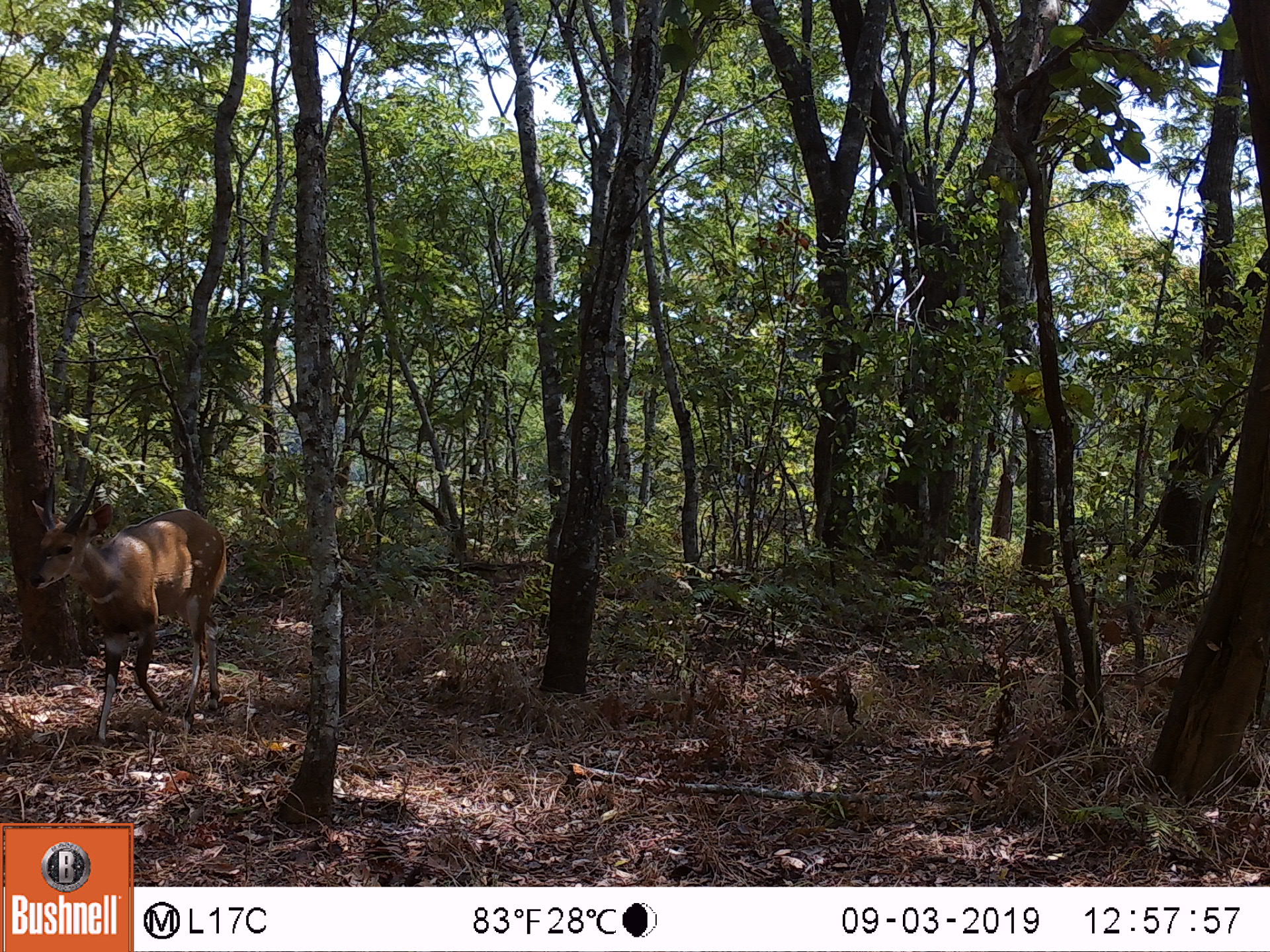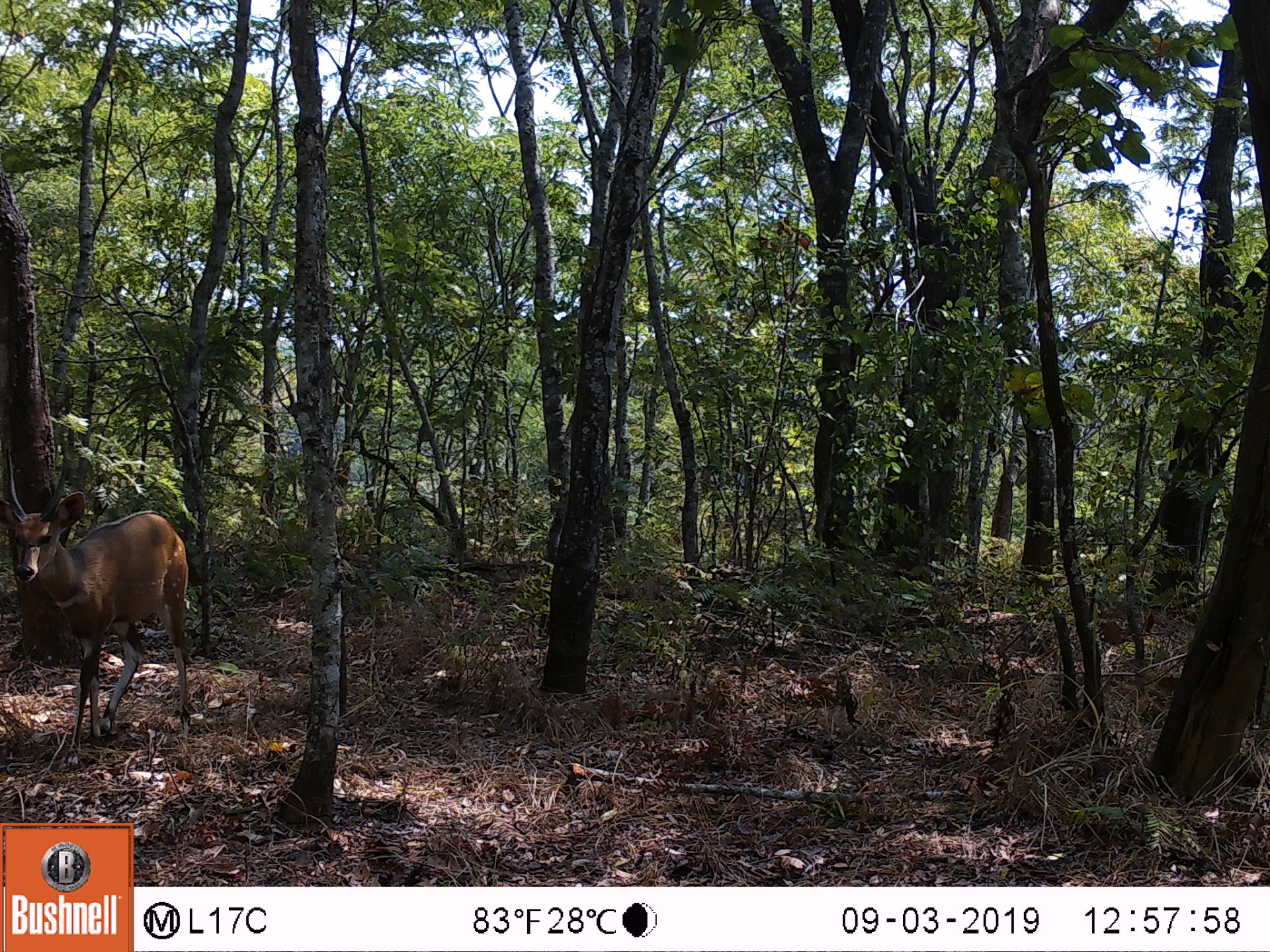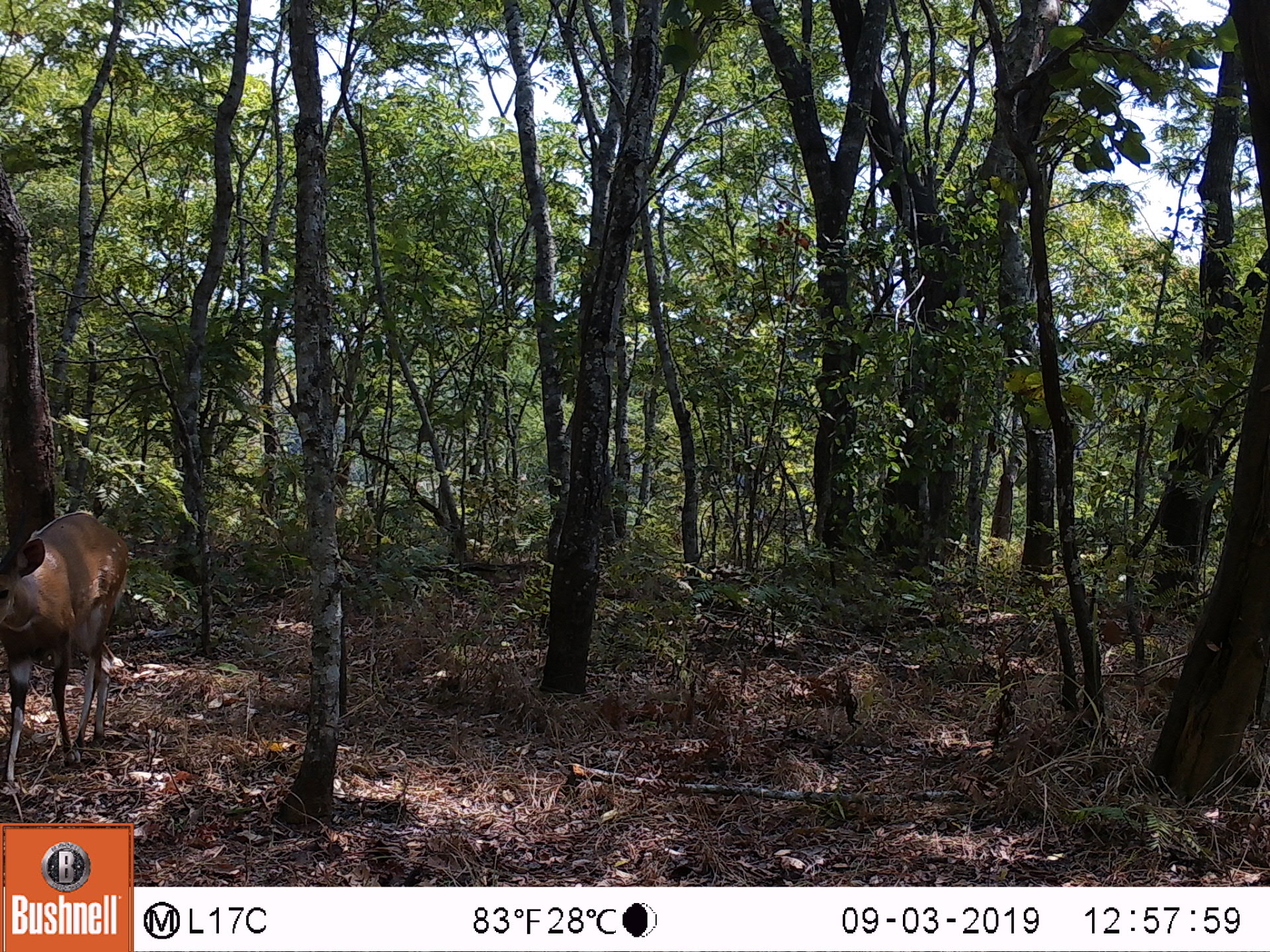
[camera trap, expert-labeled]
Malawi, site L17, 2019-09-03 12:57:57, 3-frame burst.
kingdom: Animalia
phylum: Chordata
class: Mammalia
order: Artiodactyla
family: Bovidae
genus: Tragelaphus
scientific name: Tragelaphus sylvaticus sylvaticus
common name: cape bushbuck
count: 1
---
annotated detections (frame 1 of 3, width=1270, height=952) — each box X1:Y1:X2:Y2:
cape bushbuck: 25:474:233:739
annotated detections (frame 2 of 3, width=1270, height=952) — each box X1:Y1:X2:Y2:
cape bushbuck: 0:452:196:752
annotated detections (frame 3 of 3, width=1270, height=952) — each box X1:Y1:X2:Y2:
cape bushbuck: 0:505:130:779